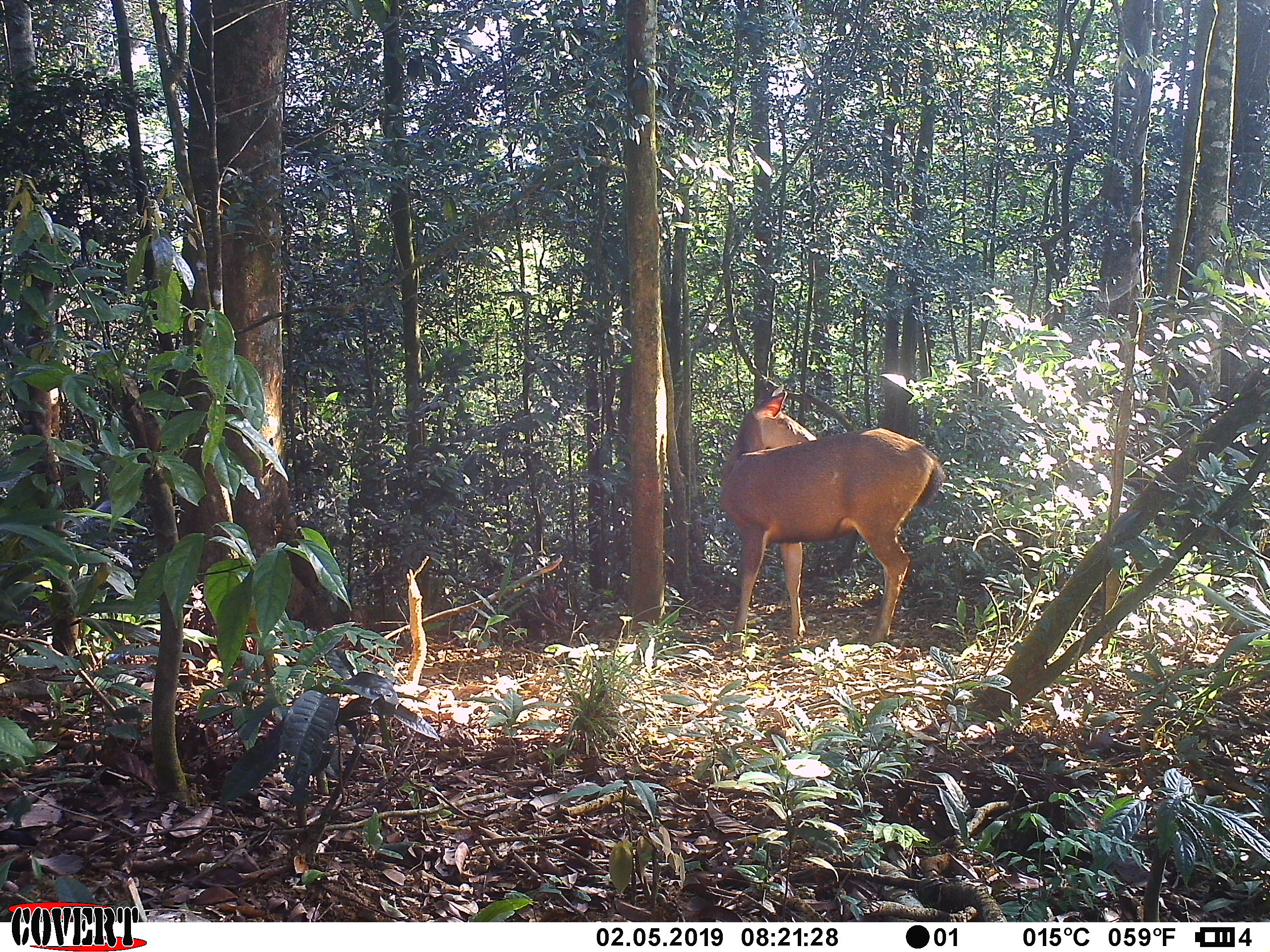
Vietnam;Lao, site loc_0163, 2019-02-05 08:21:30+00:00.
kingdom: Animalia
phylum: Chordata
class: Mammalia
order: Artiodactyla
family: Cervidae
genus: Rusa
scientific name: Rusa unicolor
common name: sambar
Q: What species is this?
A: Sambar (Rusa unicolor).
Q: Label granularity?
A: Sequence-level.